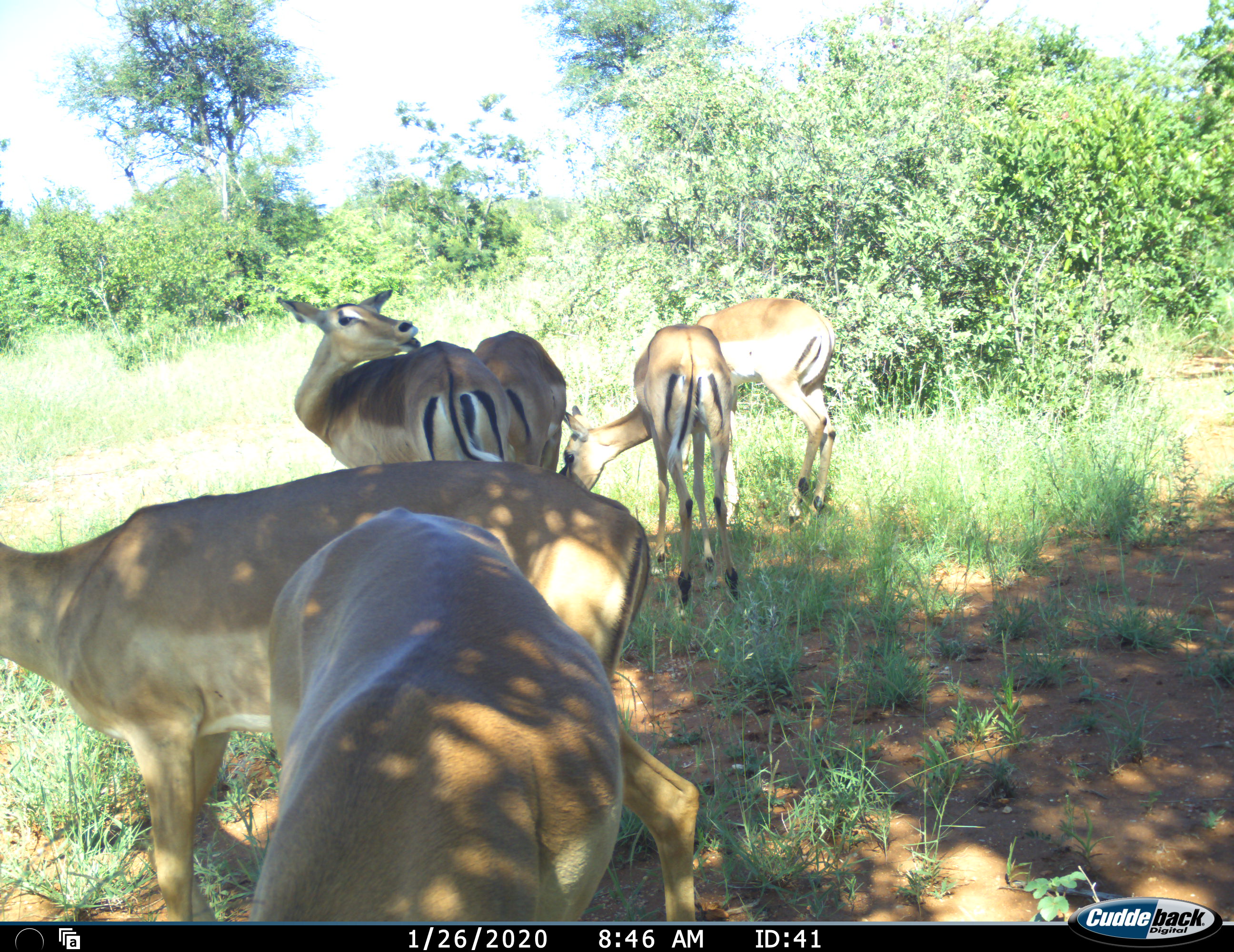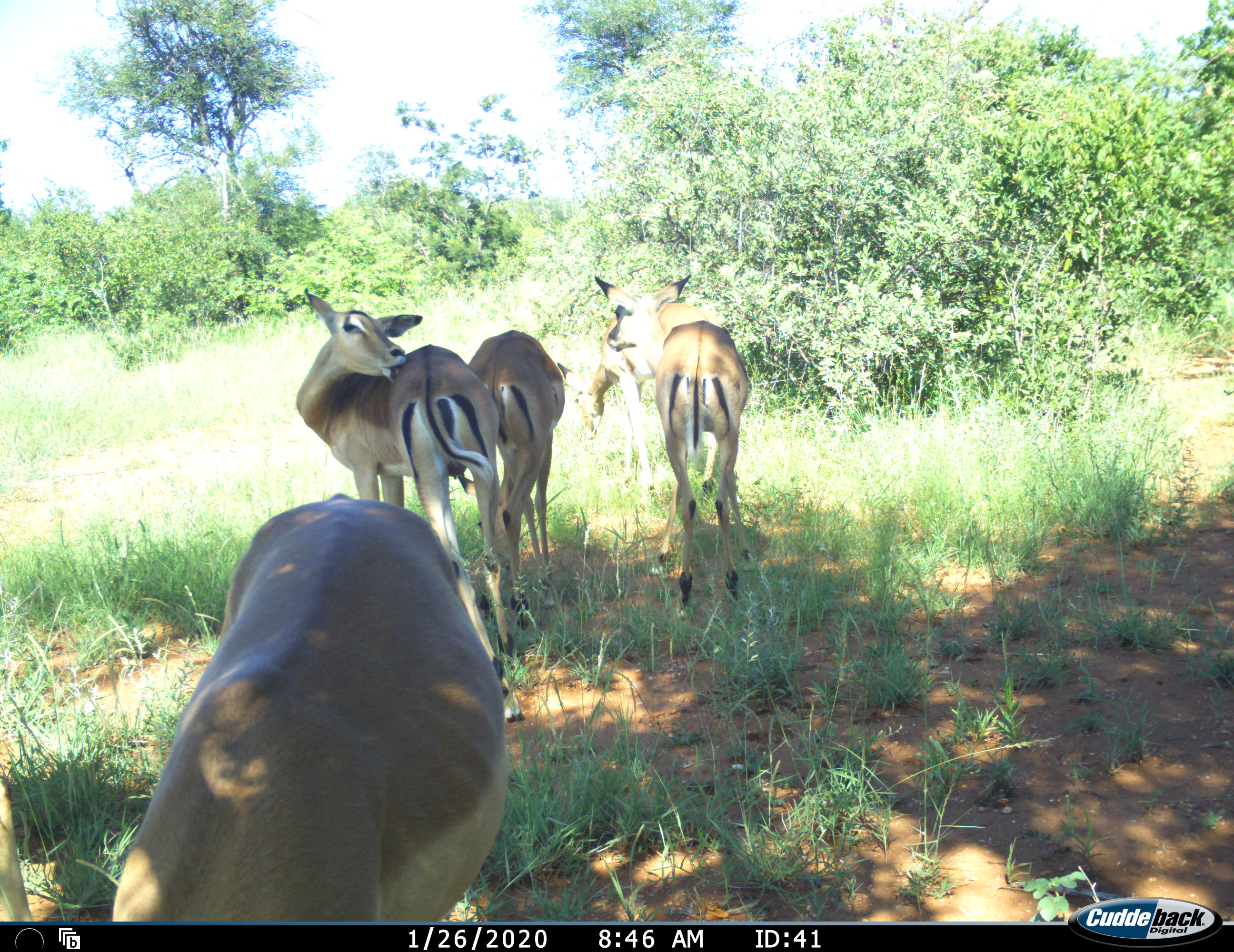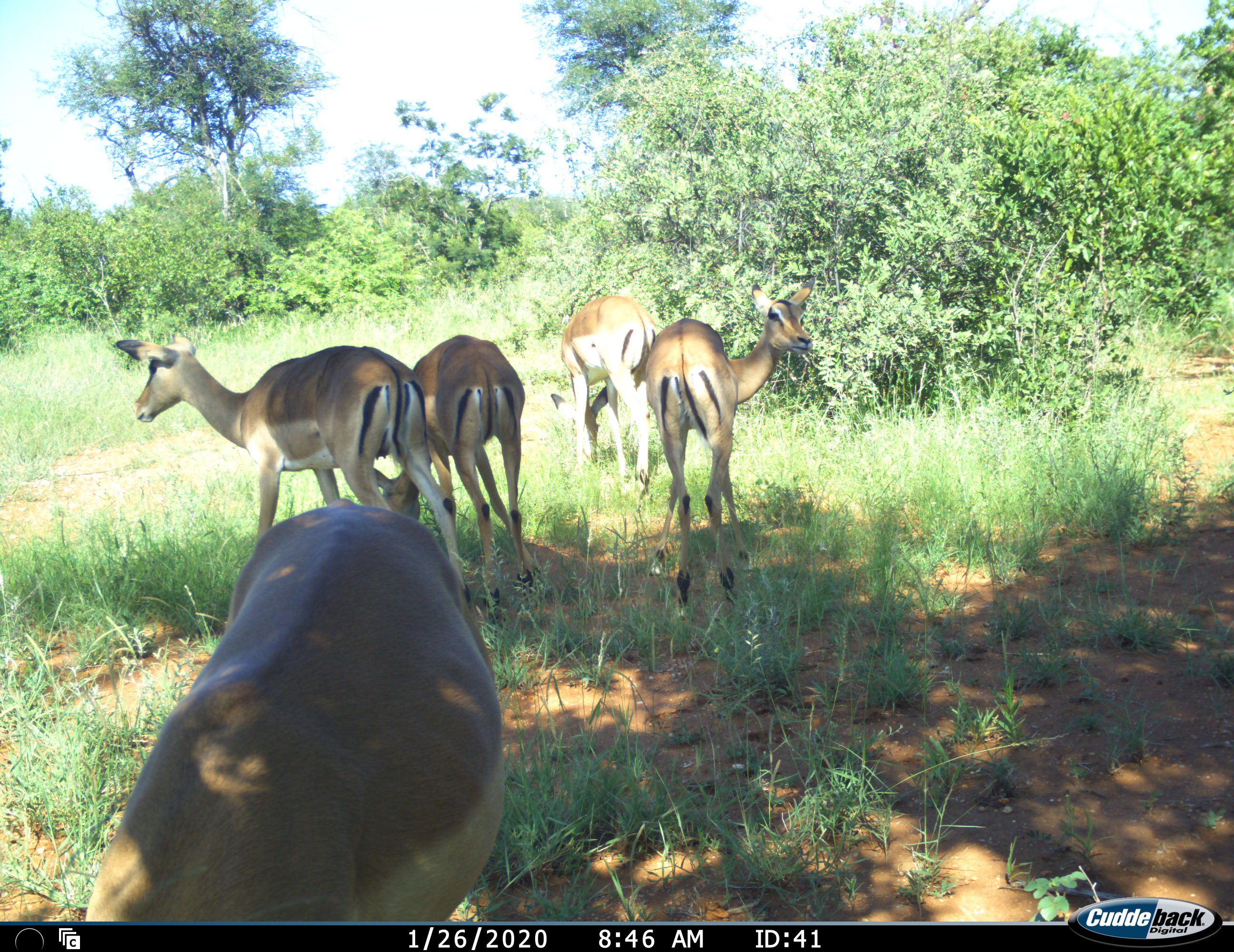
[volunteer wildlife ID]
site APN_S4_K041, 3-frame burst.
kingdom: Animalia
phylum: Chordata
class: Mammalia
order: Artiodactyla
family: Bovidae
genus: Aepyceros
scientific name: Aepyceros melampus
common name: impala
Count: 6.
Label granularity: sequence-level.